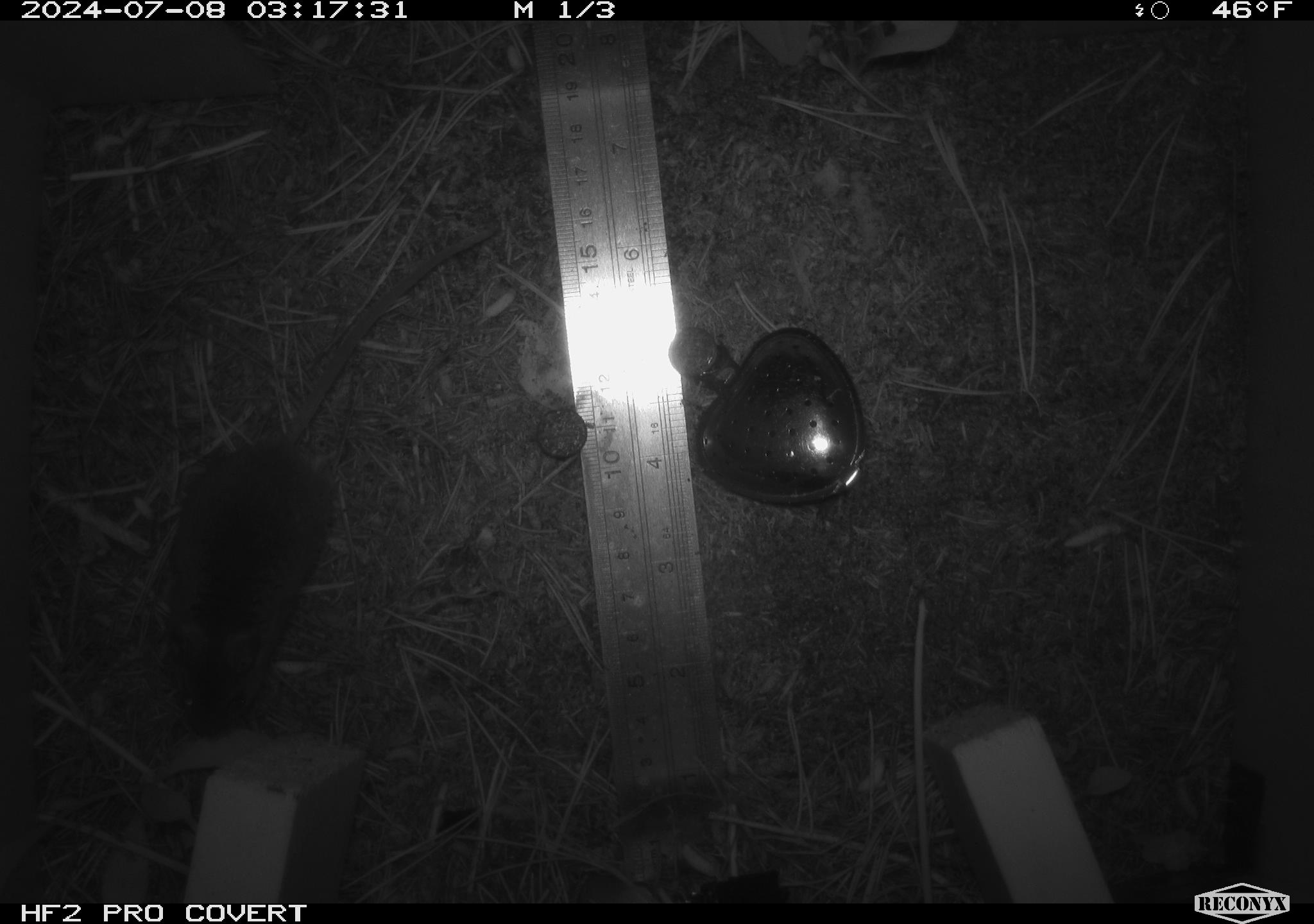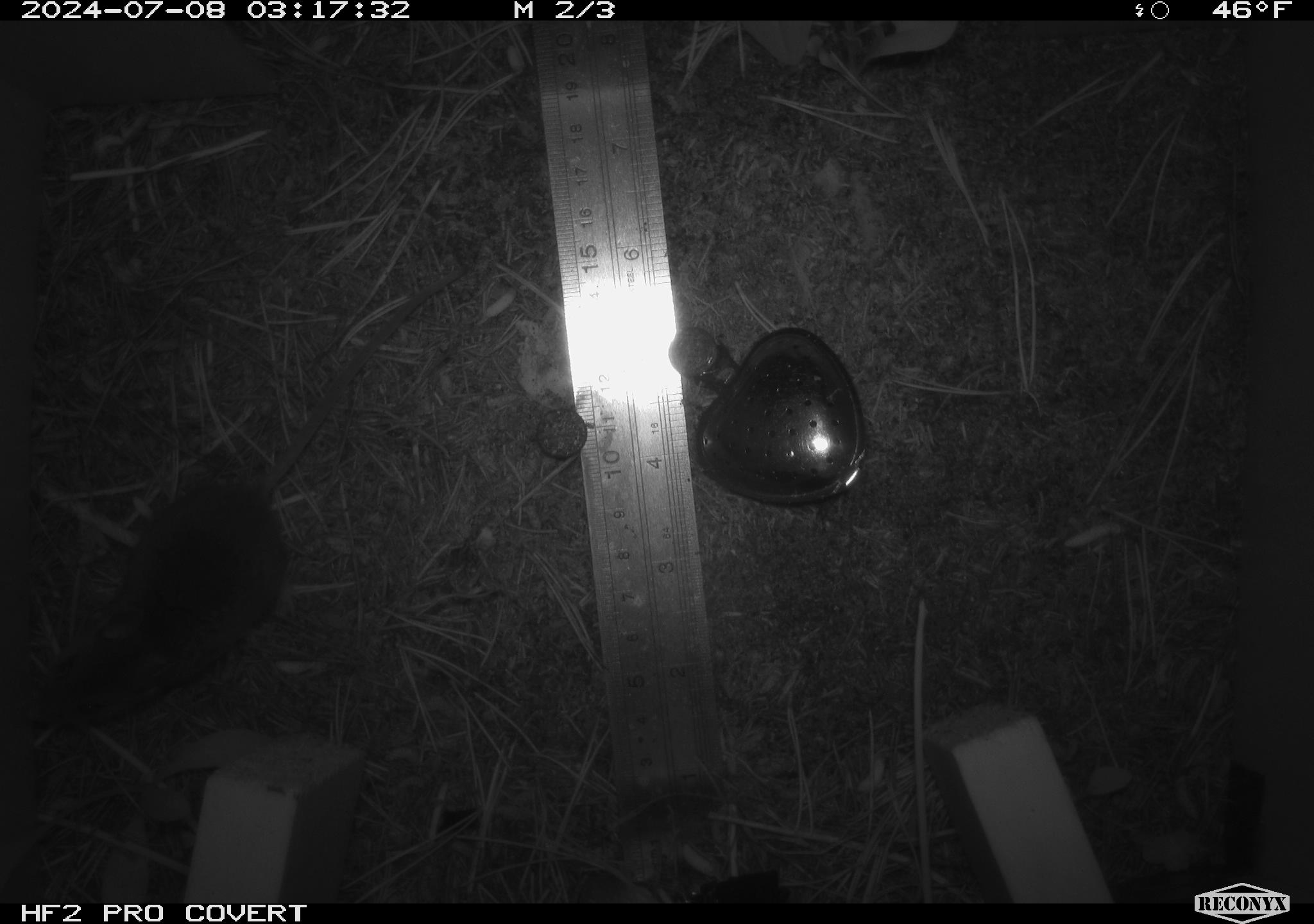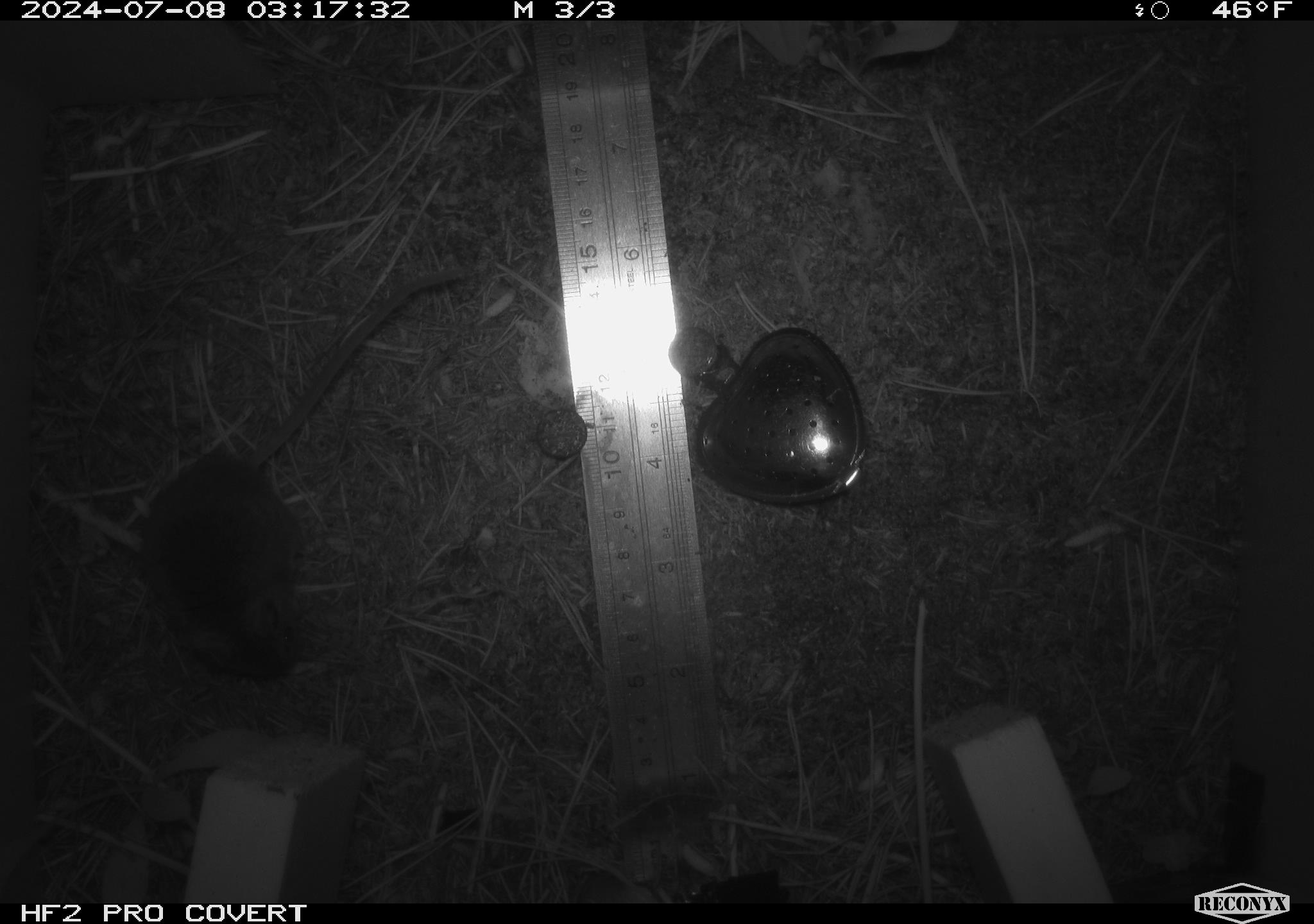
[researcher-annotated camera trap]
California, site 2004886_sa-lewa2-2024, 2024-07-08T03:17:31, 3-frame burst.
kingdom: Animalia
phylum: Chordata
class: Mammalia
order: Rodentia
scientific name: Rodentia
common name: rodent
Rodent (Rodentia).